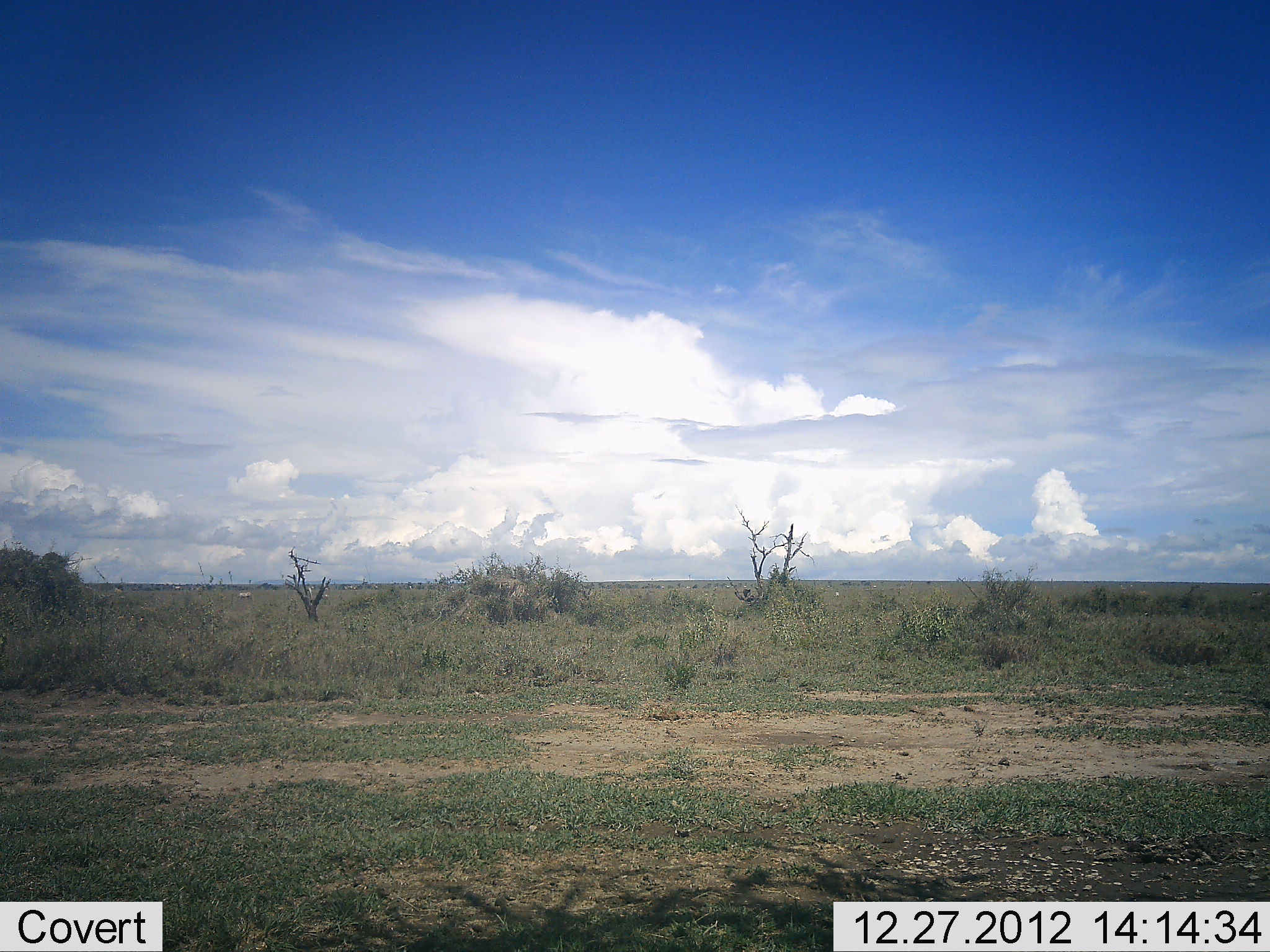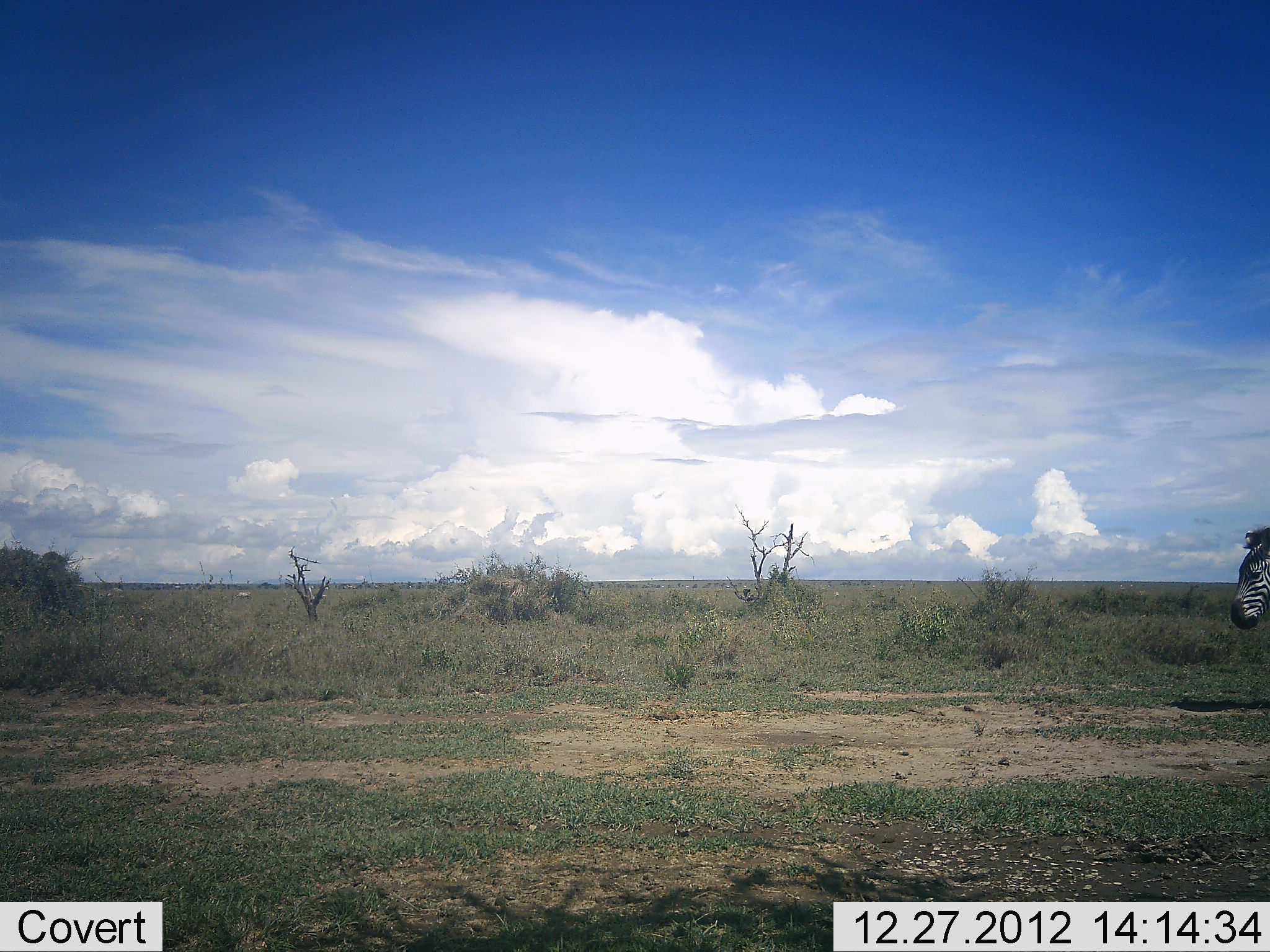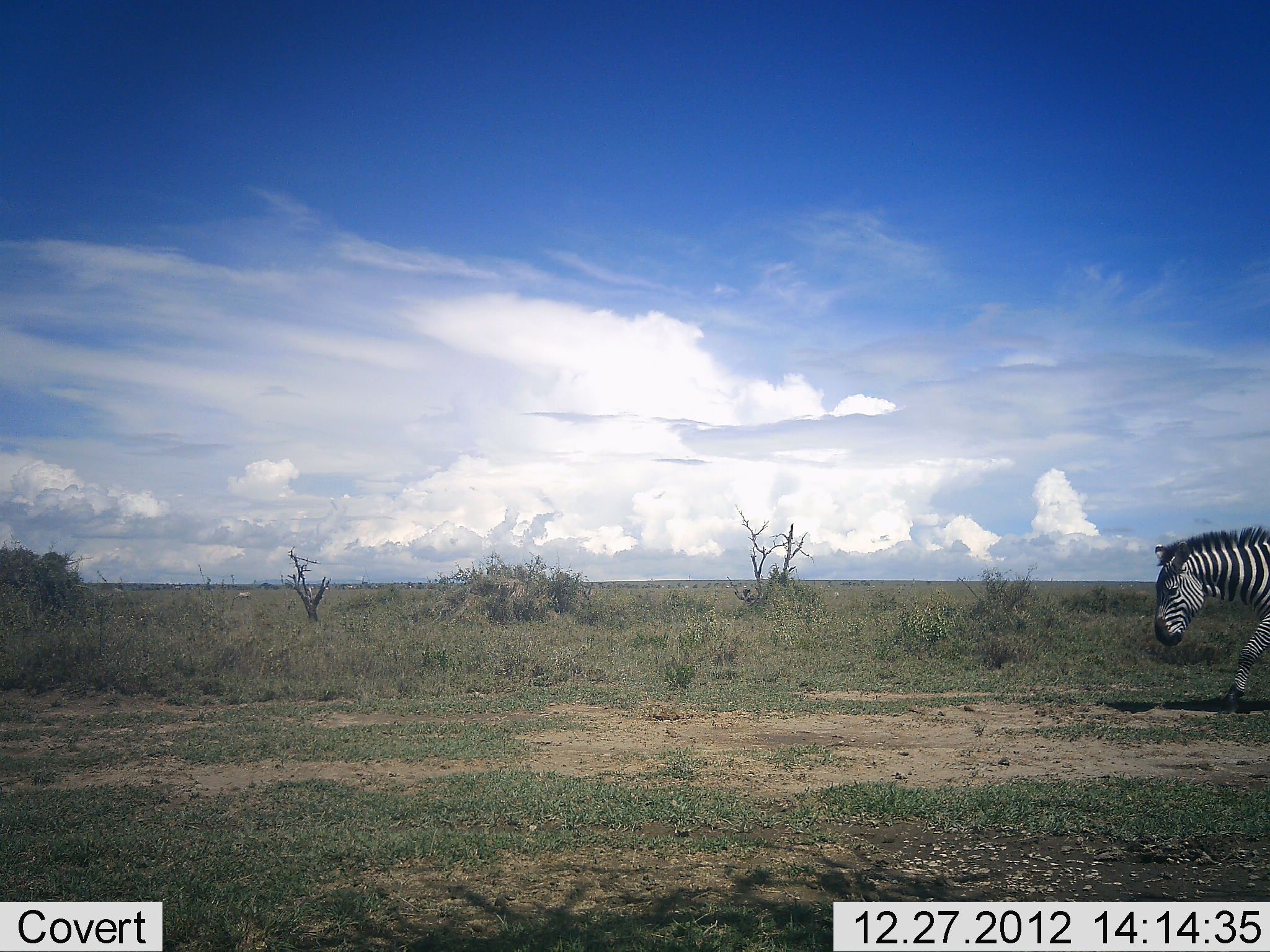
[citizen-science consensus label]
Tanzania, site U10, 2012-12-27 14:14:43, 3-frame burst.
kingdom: Animalia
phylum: Chordata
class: Mammalia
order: Perissodactyla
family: Equidae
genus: Equus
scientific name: Equus quagga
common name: plains zebra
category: zebra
Zebra (plains zebra) (Equus quagga), count 1. Behavior (volunteer vote fractions): standing 0%, resting 0%, moving 100%, interacting 0%. Young present (vote fraction): 0%. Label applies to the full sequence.